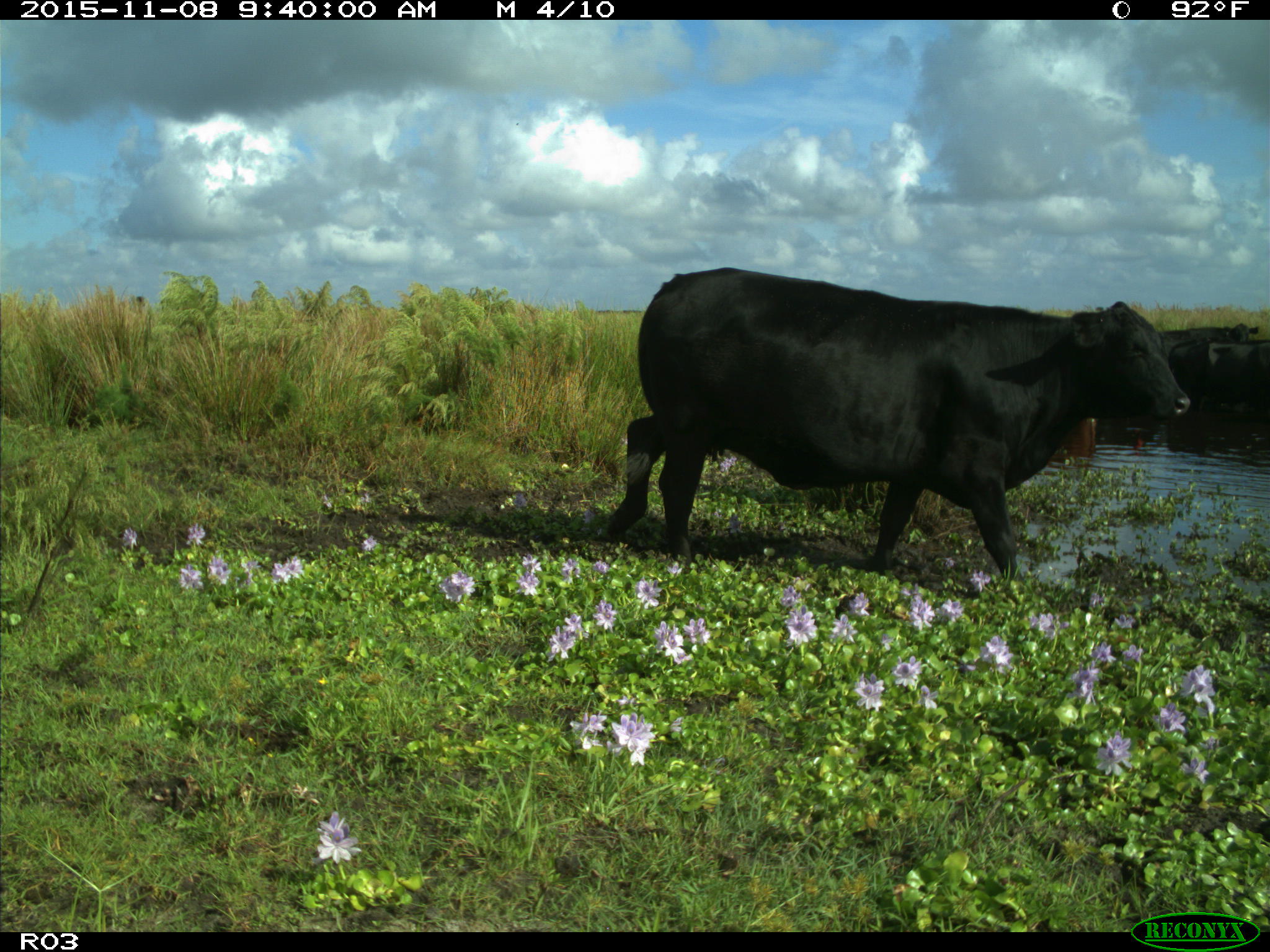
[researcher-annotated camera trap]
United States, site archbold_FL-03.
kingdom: Animalia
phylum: Chordata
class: Mammalia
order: Artiodactyla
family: Bovidae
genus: Bos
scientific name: Bos taurus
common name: domestic cow